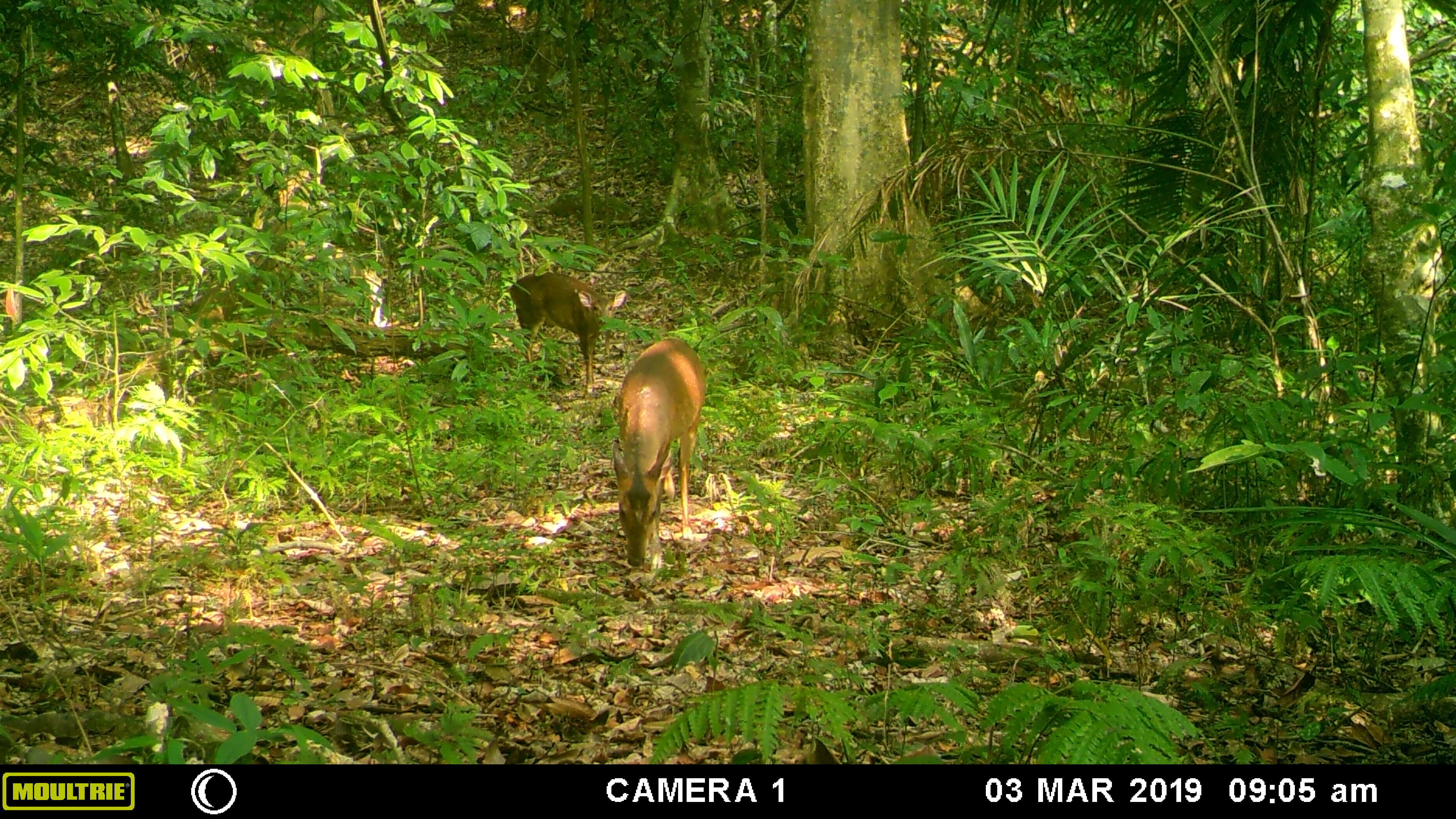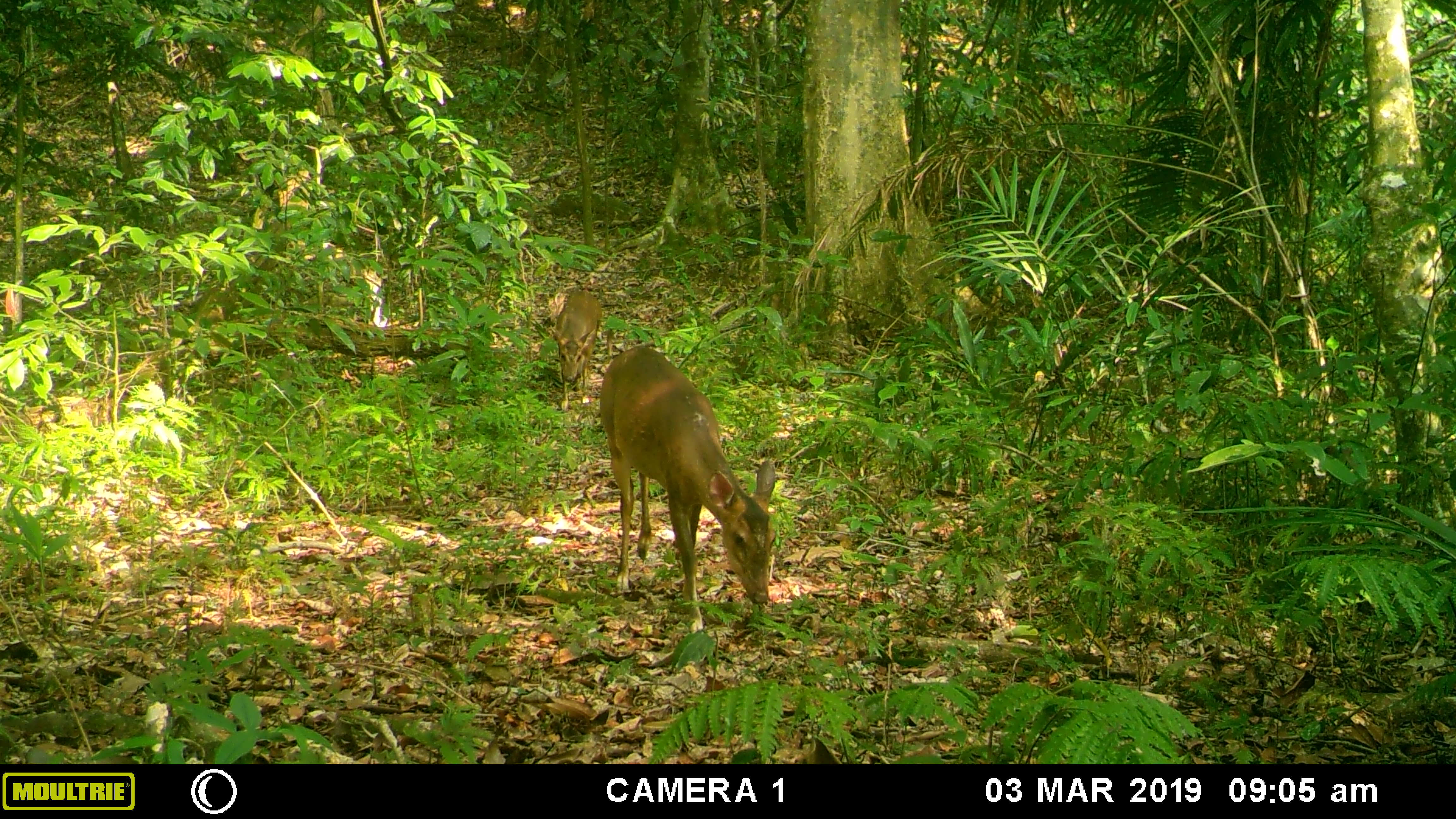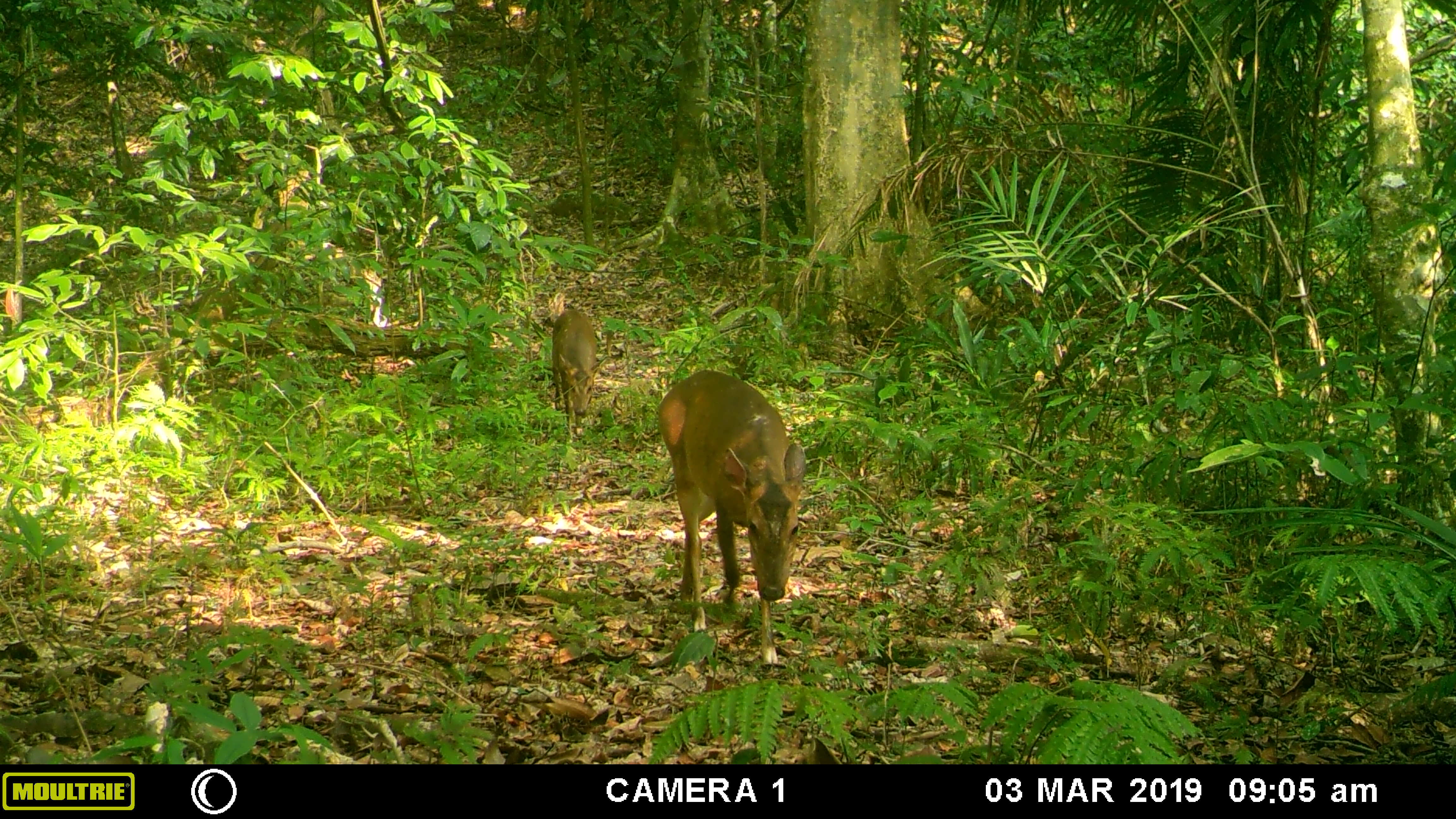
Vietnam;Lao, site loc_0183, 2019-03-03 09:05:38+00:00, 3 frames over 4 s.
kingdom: Animalia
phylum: Chordata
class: Mammalia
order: Artiodactyla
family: Cervidae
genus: Muntiacus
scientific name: Muntiacus vuquangensis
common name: large-antlered muntjac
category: large antlered muntjac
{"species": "large antlered muntjac (large-antlered muntjac) (Muntiacus vuquangensis)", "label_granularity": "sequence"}